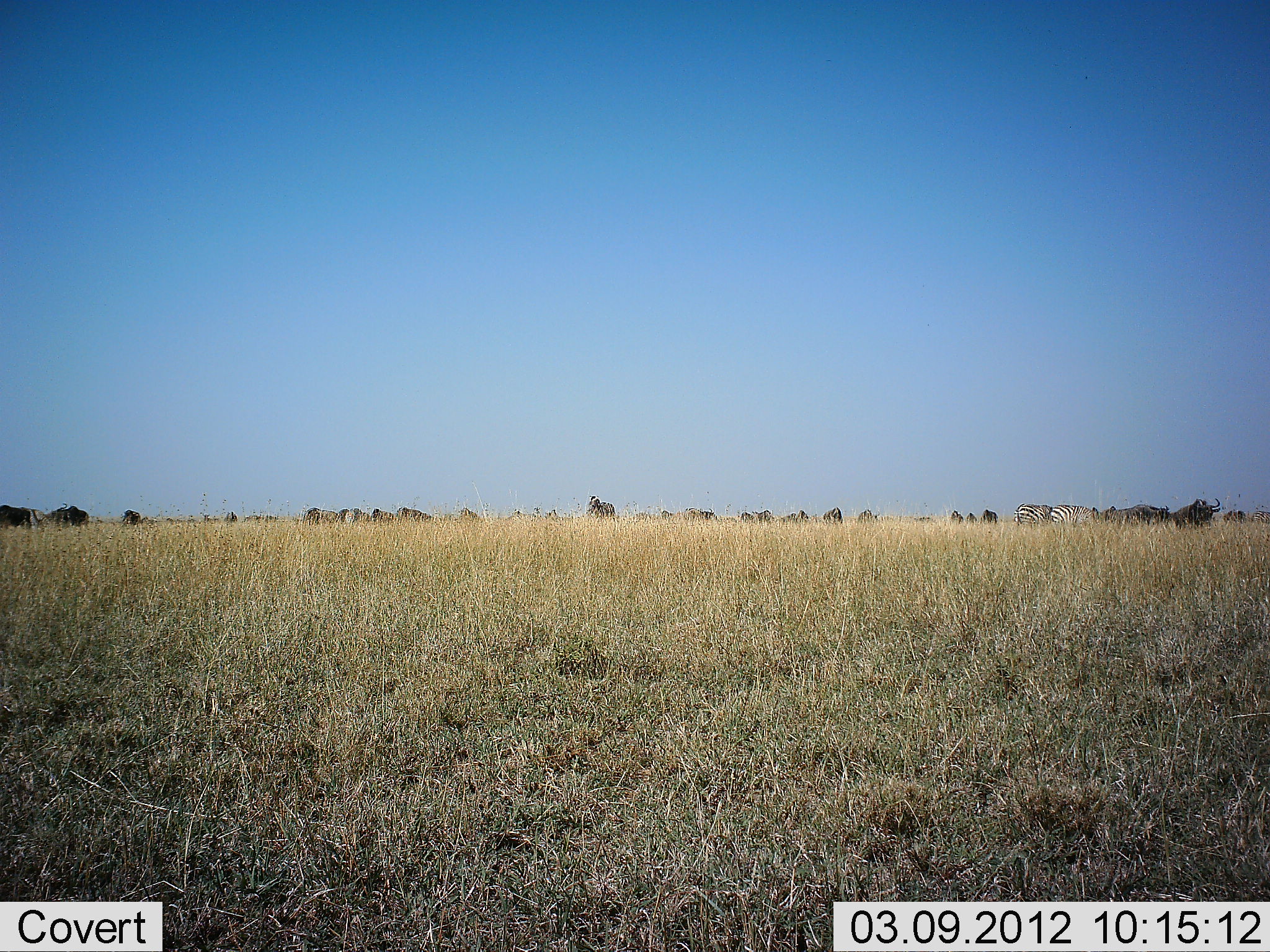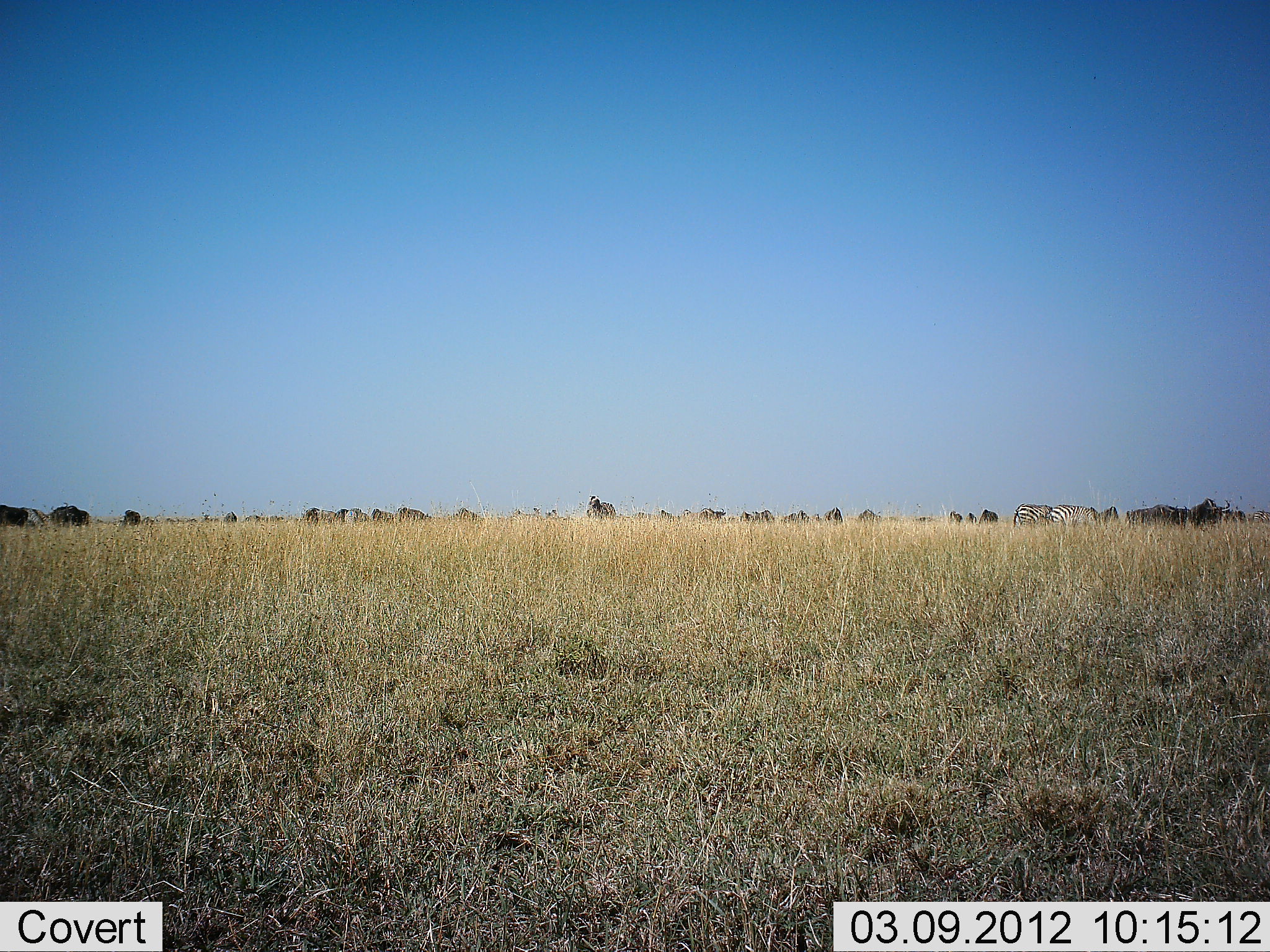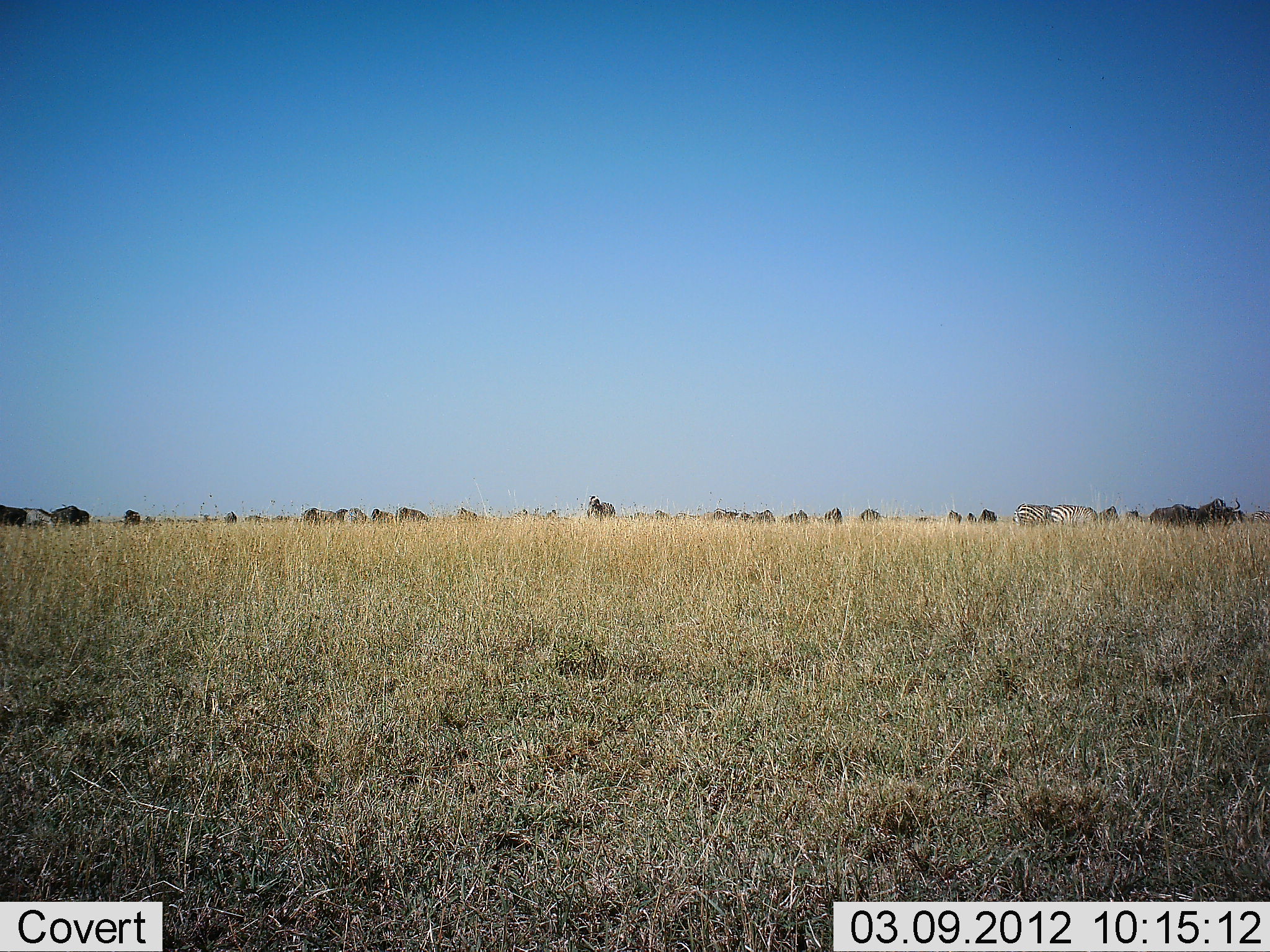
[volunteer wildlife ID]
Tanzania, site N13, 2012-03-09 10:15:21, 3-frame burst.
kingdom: Animalia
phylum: Chordata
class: Mammalia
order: Artiodactyla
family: Bovidae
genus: Connochaetes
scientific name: Connochaetes taurinus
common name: blue wildebeest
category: wildebeest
Wildebeest (blue wildebeest) (Connochaetes taurinus), count 11-50. Behavior (volunteer vote fractions): standing 53%, resting 0%, moving 29%, interacting 0%. Young present (vote fraction): 0%. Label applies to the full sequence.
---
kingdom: Animalia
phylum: Chordata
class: Mammalia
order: Perissodactyla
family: Equidae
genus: Equus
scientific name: Equus quagga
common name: plains zebra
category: zebra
Zebra (plains zebra) (Equus quagga), count 3. Behavior (volunteer vote fractions): standing 60%, resting 5%, moving 20%, interacting 0%. Young present (vote fraction): 0%. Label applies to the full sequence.